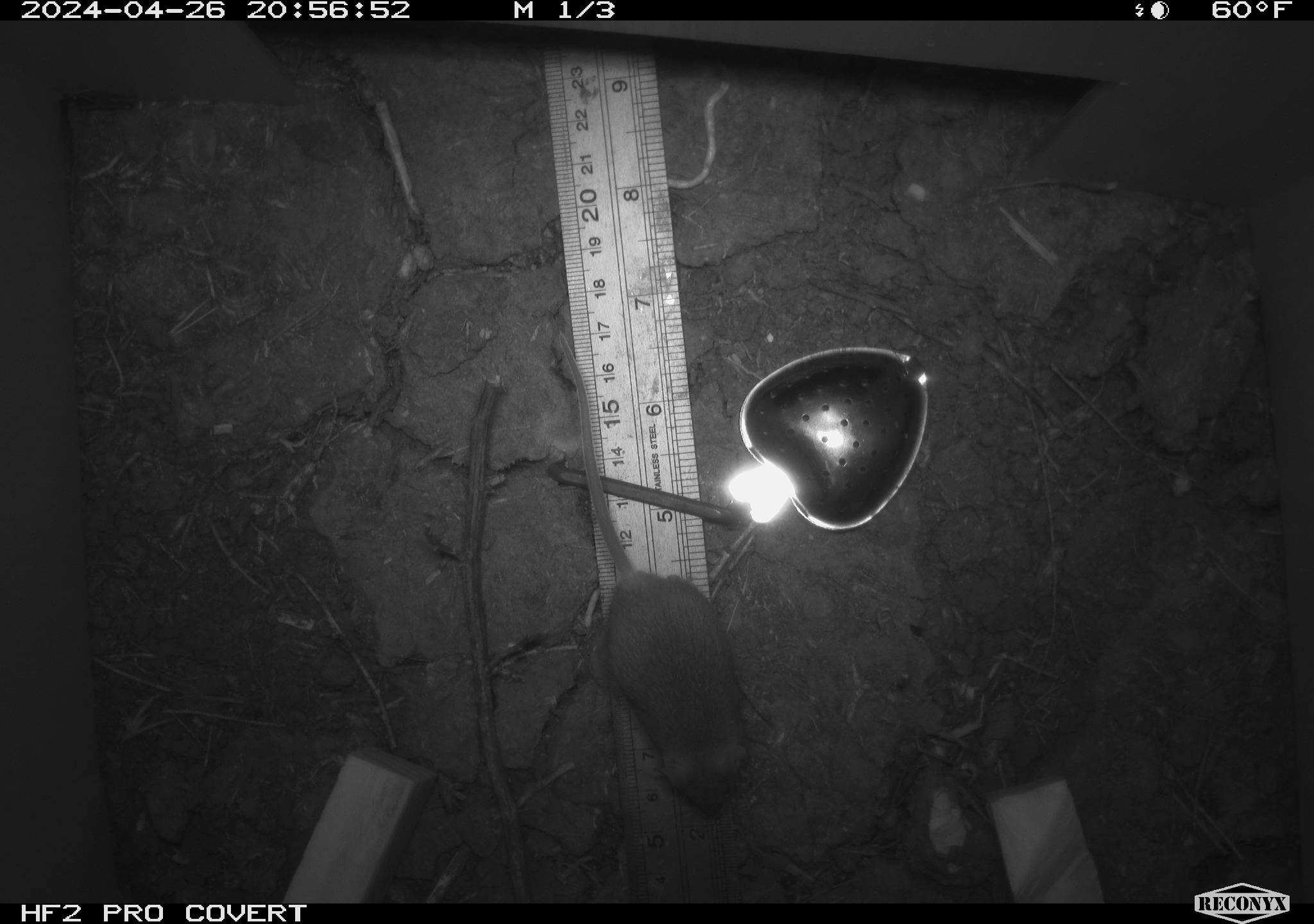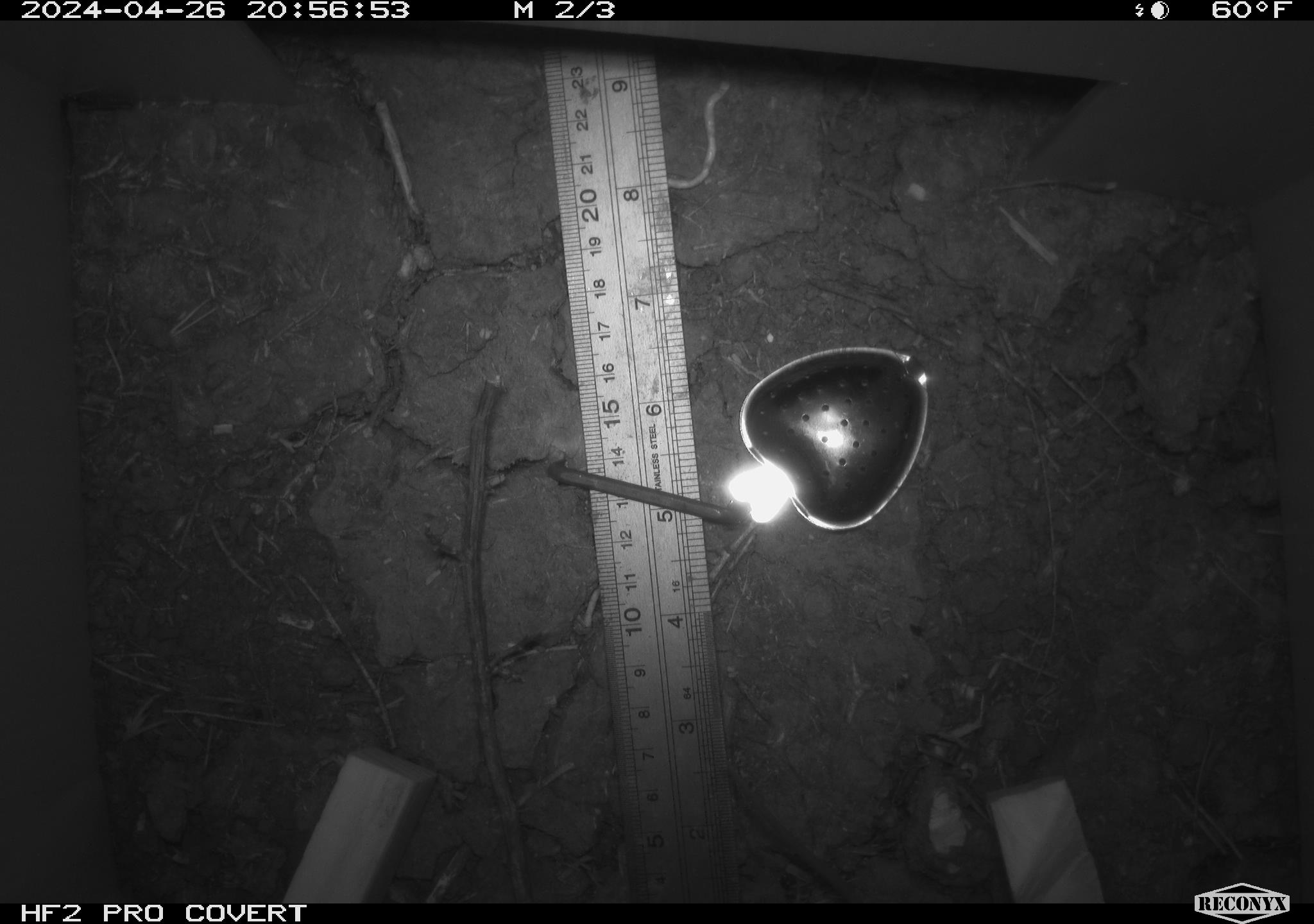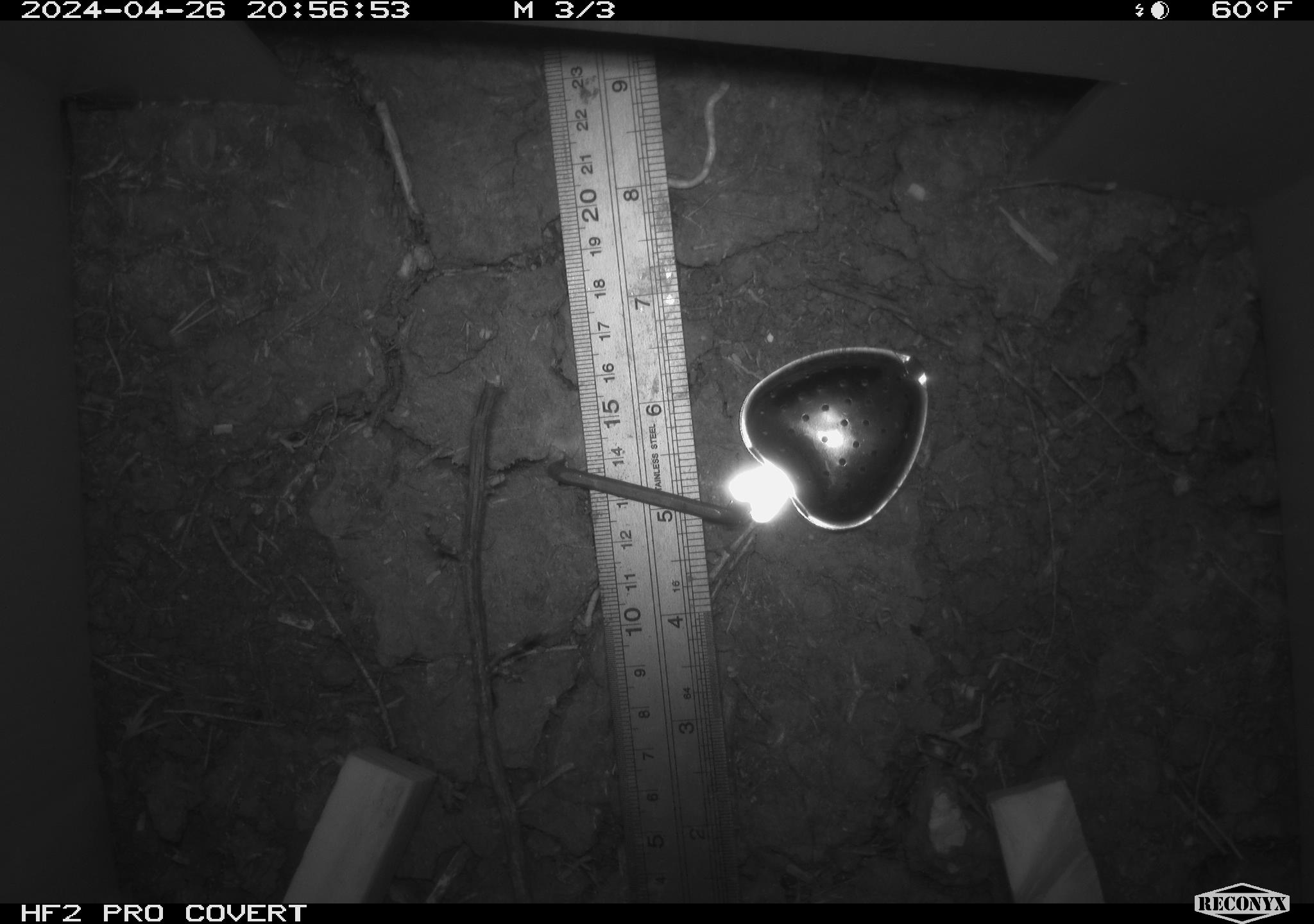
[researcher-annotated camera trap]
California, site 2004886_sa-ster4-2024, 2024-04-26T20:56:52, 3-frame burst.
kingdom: Animalia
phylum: Chordata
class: Mammalia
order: Rodentia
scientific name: Rodentia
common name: mouse species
Mouse species (Rodentia).